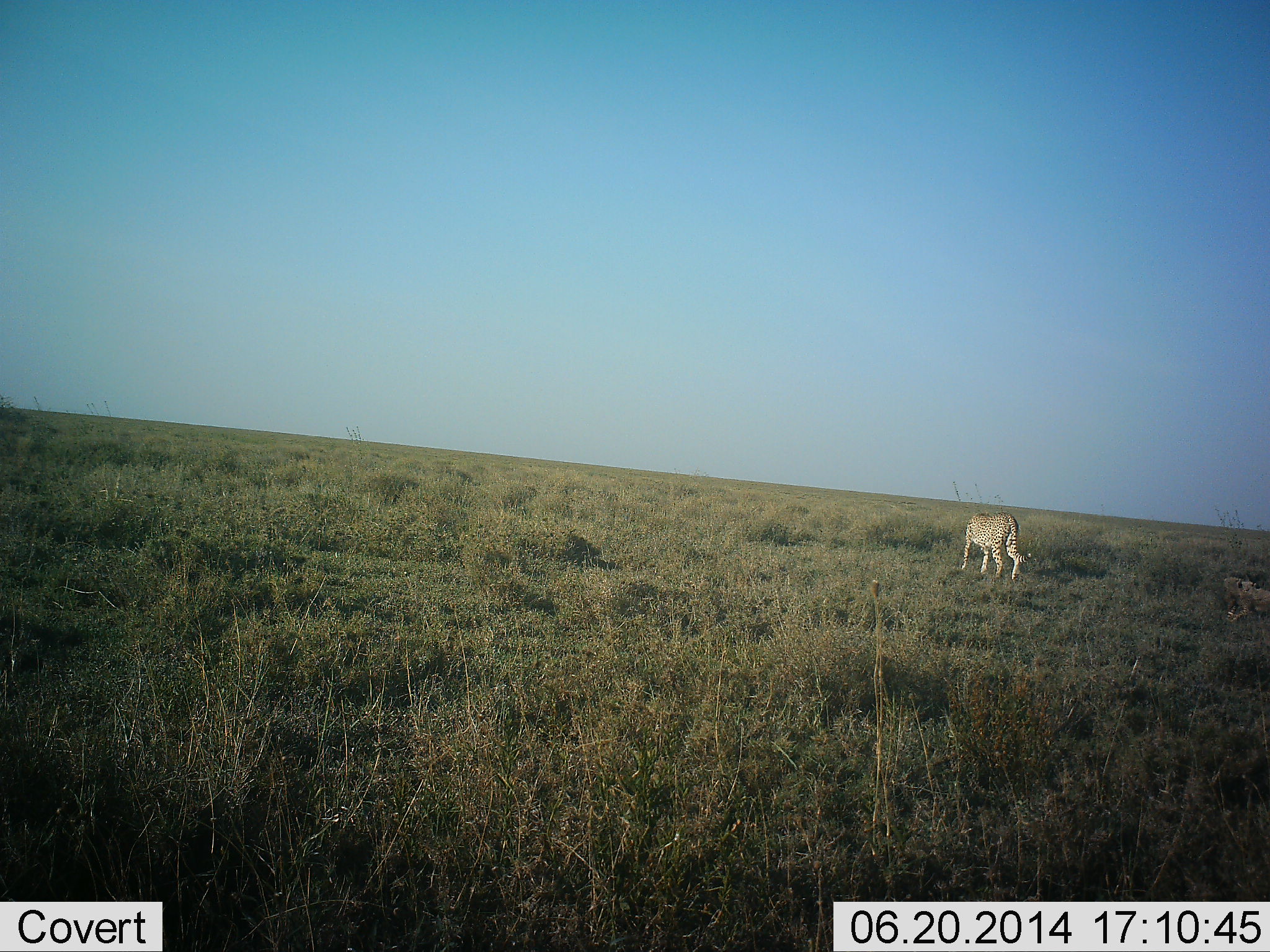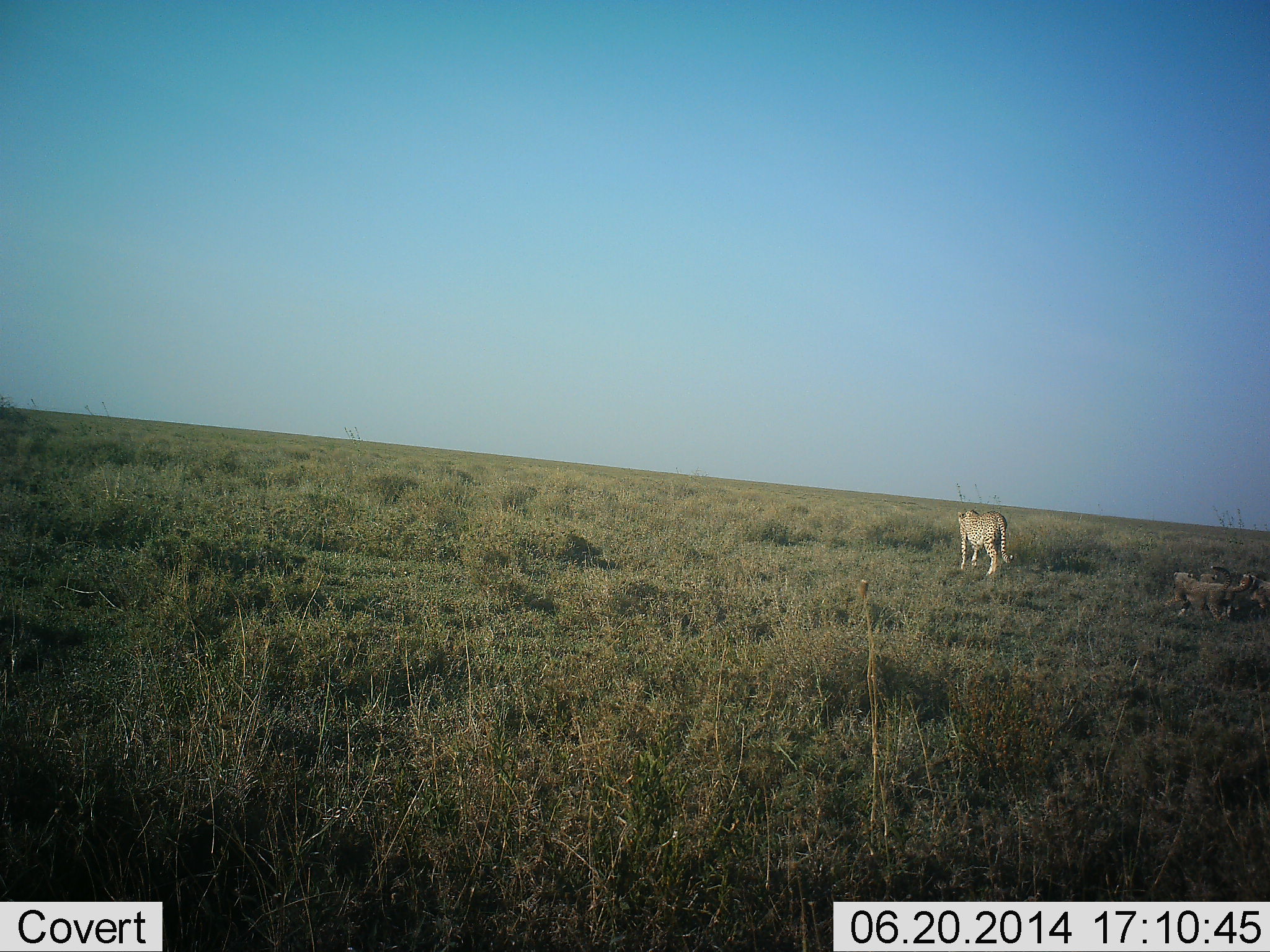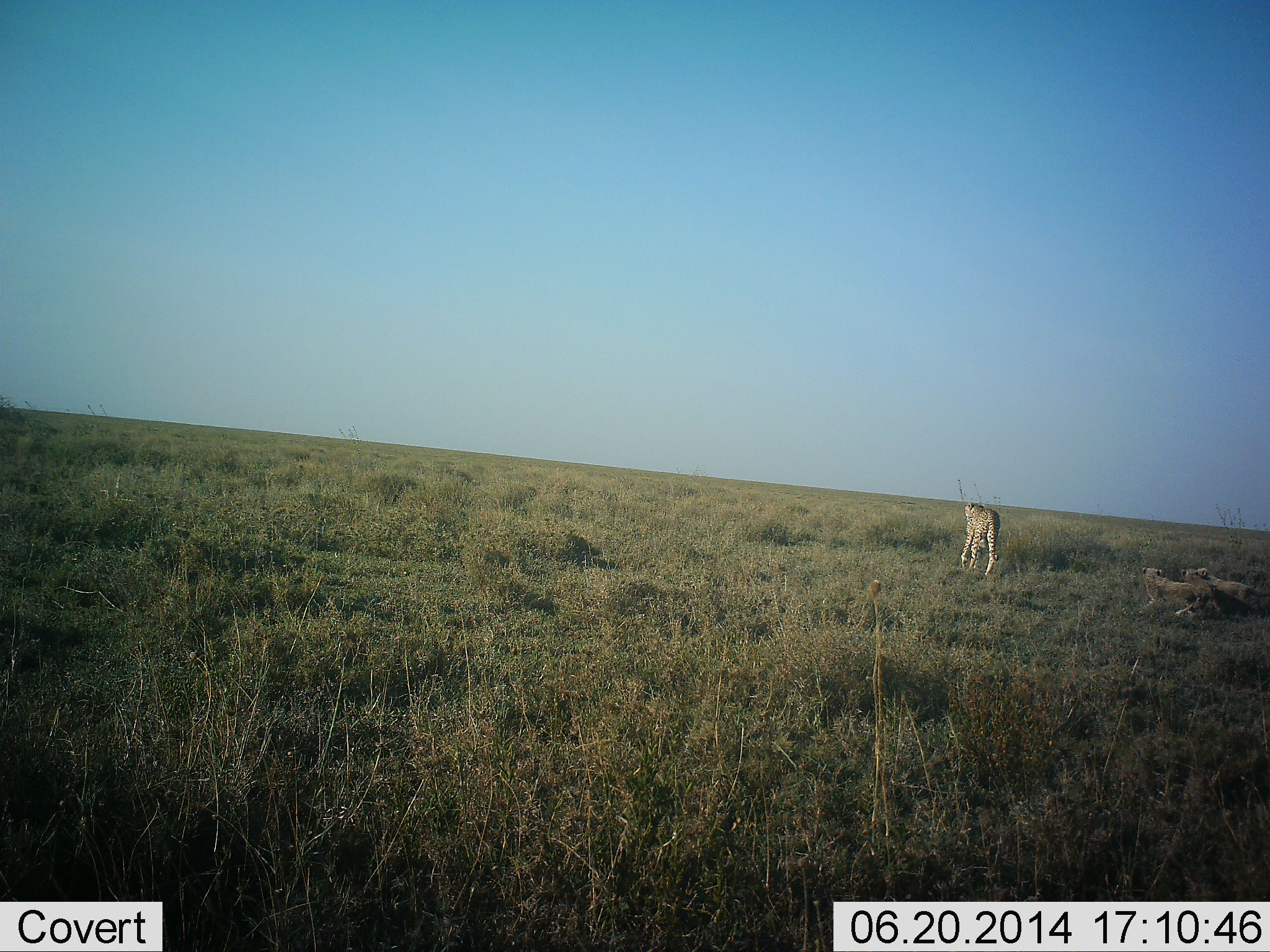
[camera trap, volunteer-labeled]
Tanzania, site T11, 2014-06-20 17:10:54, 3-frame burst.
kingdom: Animalia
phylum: Chordata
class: Mammalia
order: Carnivora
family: Felidae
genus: Acinonyx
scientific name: Acinonyx jubatus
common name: cheetah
Cheetah (Acinonyx jubatus), count 3. Behavior (volunteer vote fractions): standing 0%, resting 0%, moving 100%, interacting 0%. Young present (vote fraction): 100%. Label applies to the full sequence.